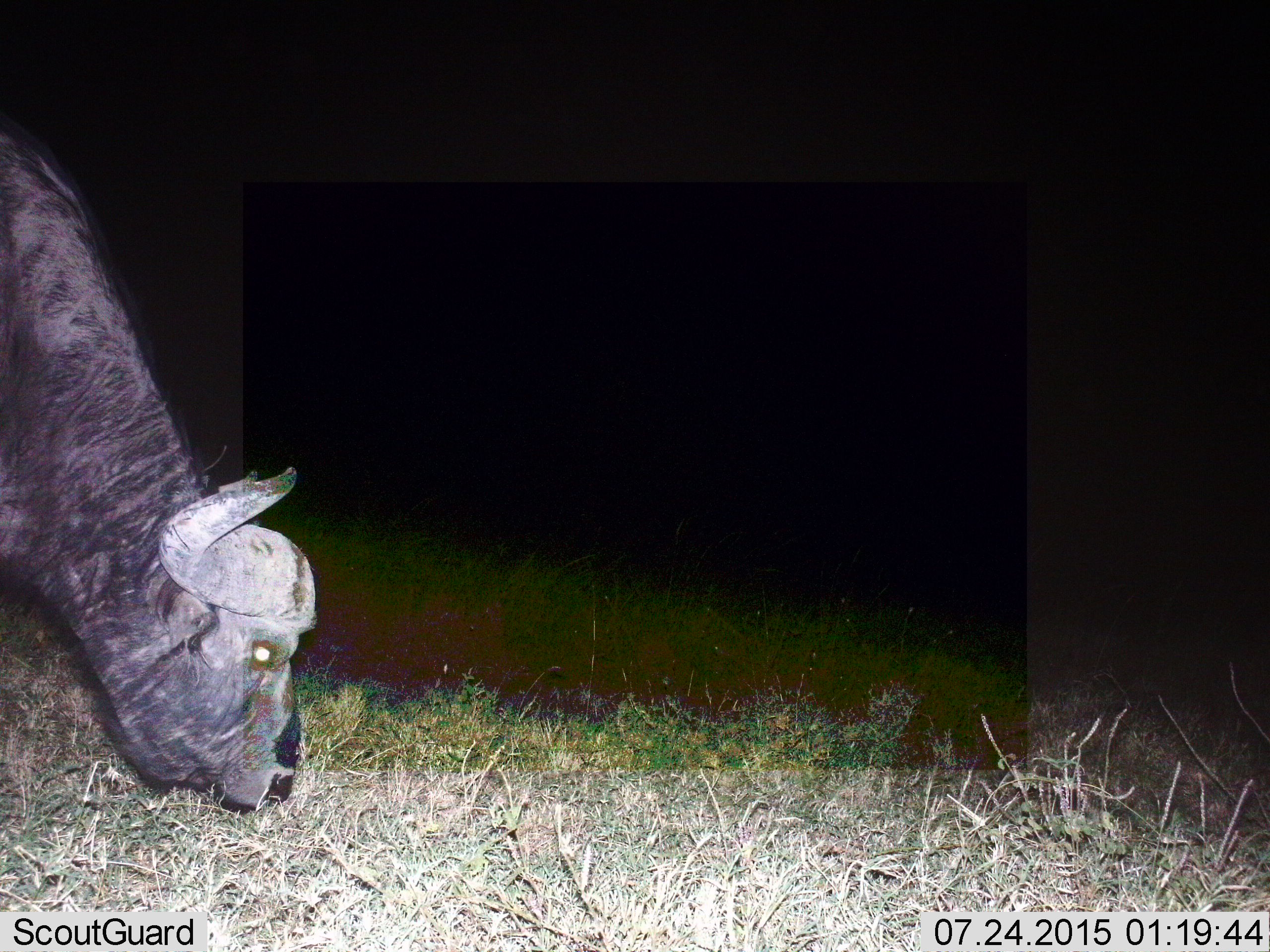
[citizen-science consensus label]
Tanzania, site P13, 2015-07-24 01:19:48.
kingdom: Animalia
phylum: Chordata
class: Mammalia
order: Artiodactyla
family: Bovidae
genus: Syncerus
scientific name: Syncerus caffer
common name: cape buffalo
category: buffalo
Buffalo (cape buffalo) (Syncerus caffer), count 1. Behavior (volunteer vote fractions): standing 25%, resting 0%, moving 0%, interacting 0%. Young present (vote fraction): 0%. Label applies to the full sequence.